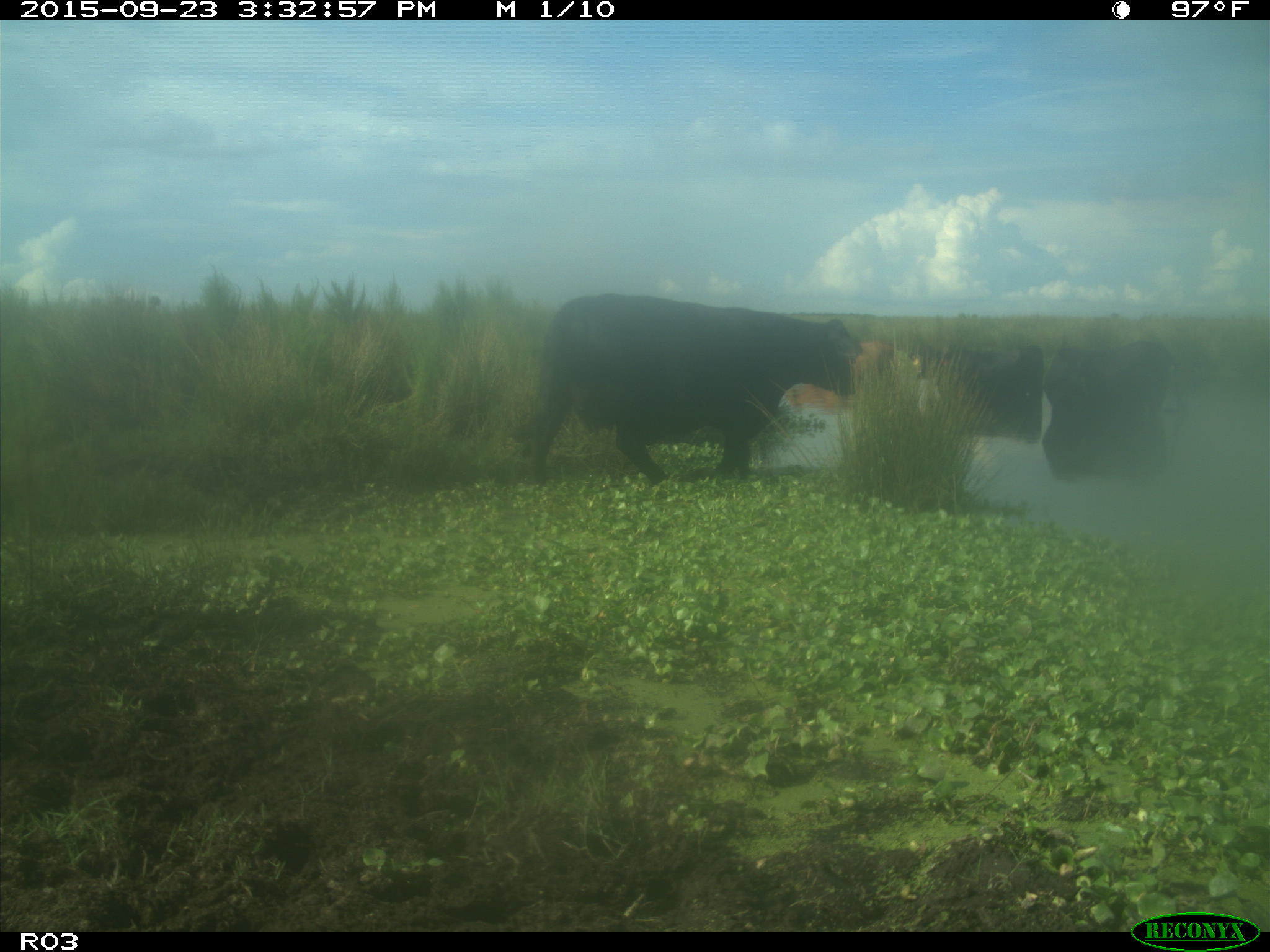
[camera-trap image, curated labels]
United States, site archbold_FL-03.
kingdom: Animalia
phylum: Chordata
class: Mammalia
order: Artiodactyla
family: Bovidae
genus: Bos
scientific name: Bos taurus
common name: domestic cow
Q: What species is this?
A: Bos taurus (domestic cow).